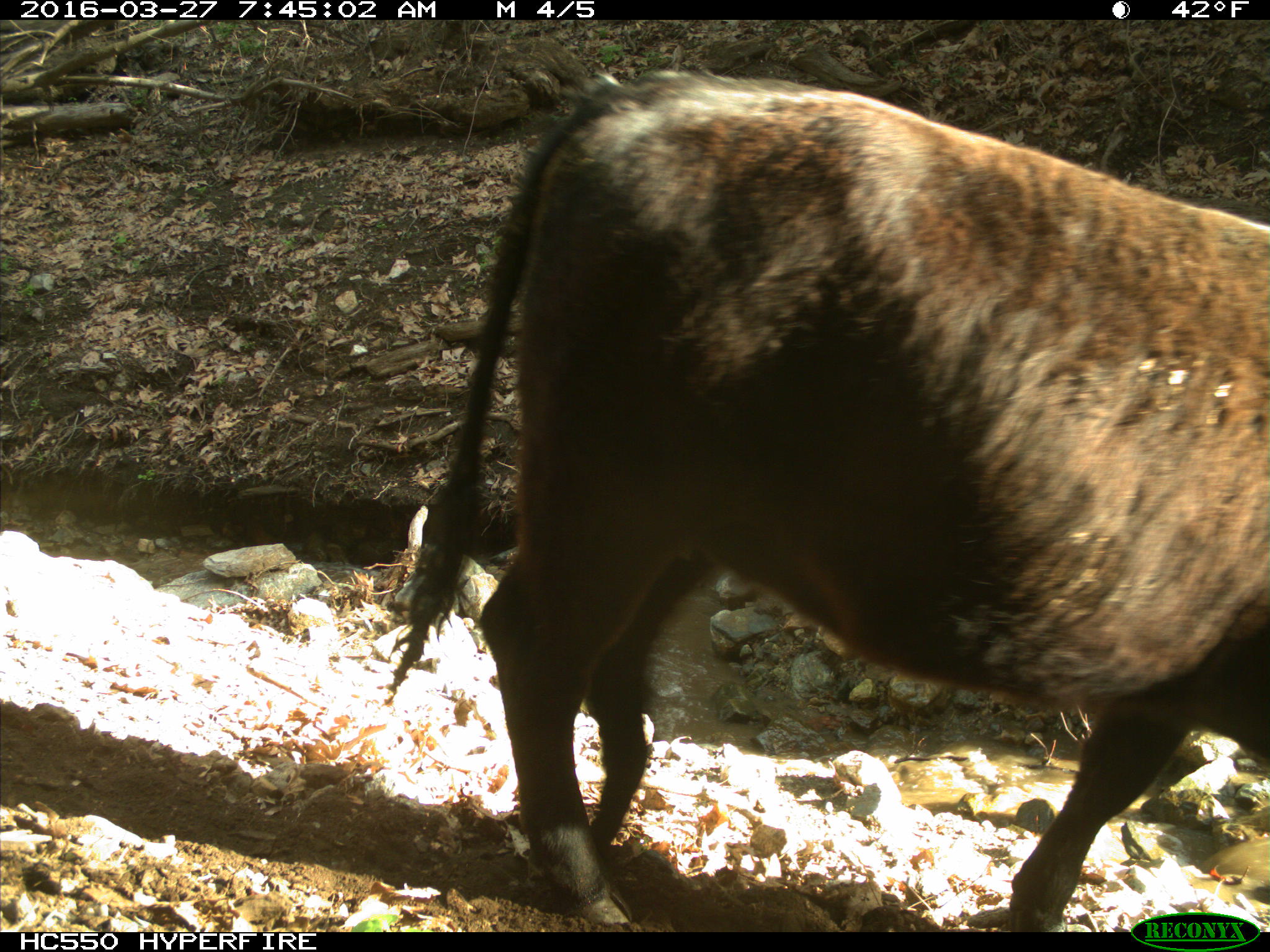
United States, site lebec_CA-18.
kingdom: Animalia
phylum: Chordata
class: Mammalia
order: Artiodactyla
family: Bovidae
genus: Bos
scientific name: Bos taurus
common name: domestic cow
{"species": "Bos taurus (domestic cow)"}